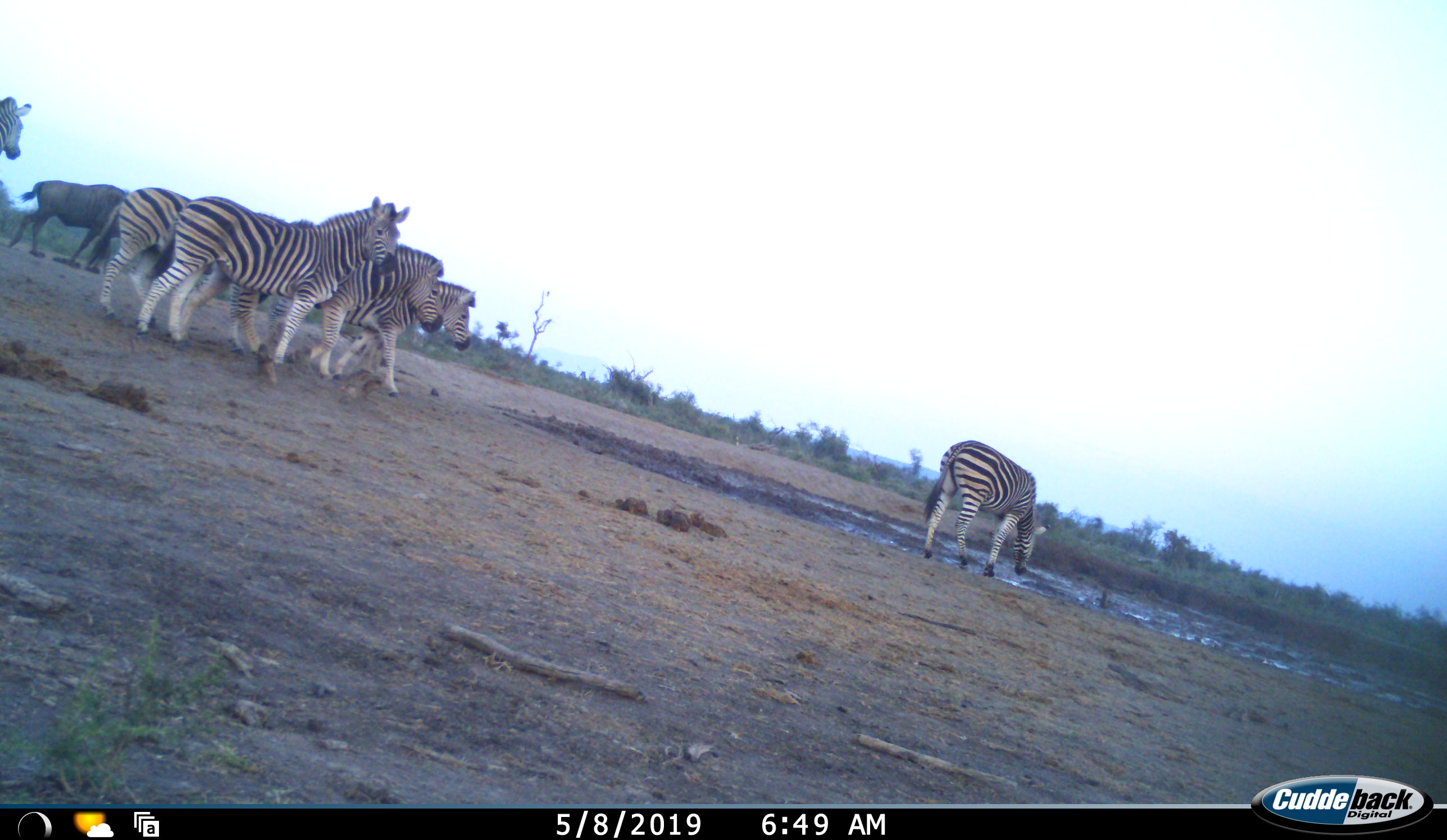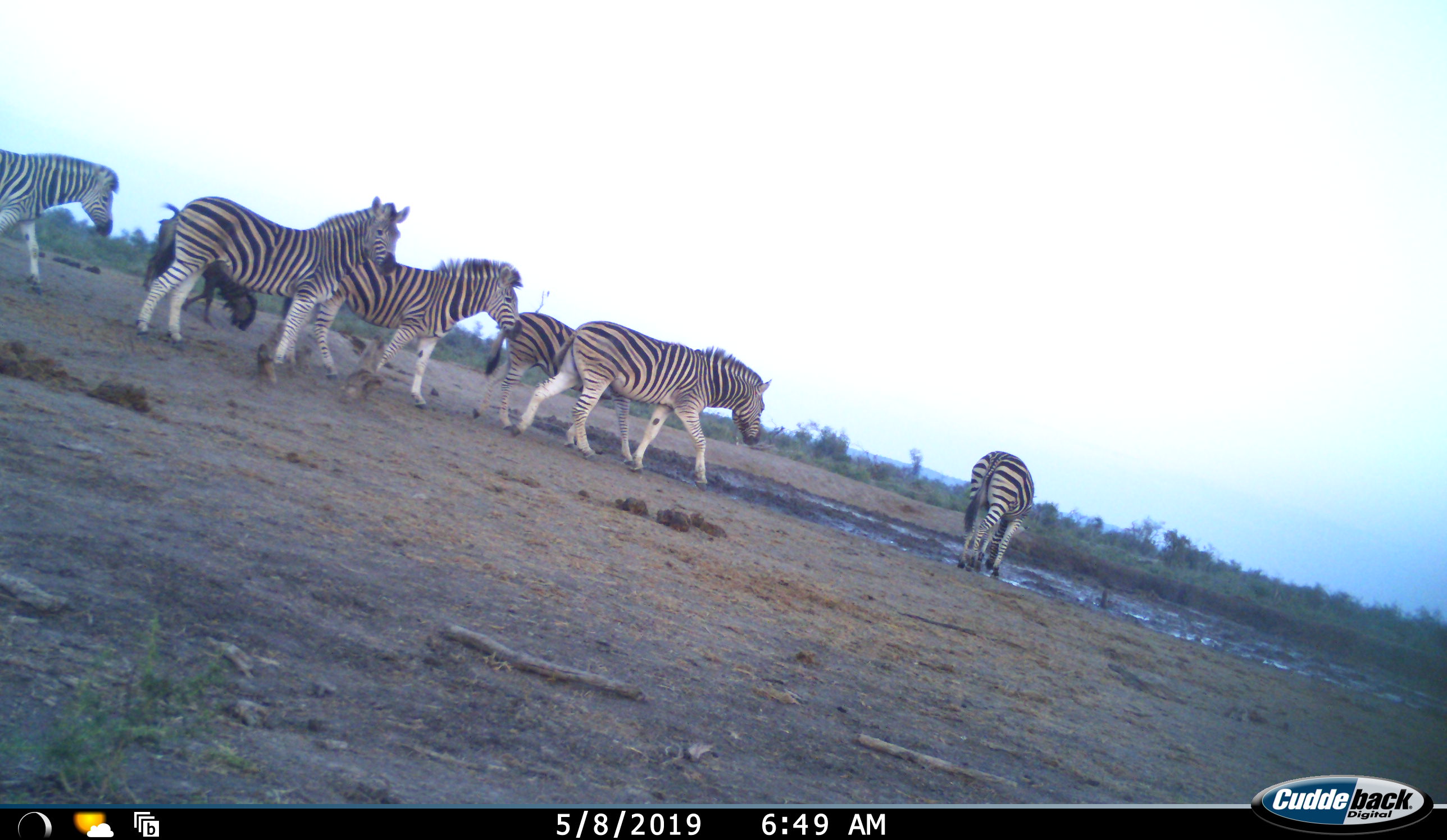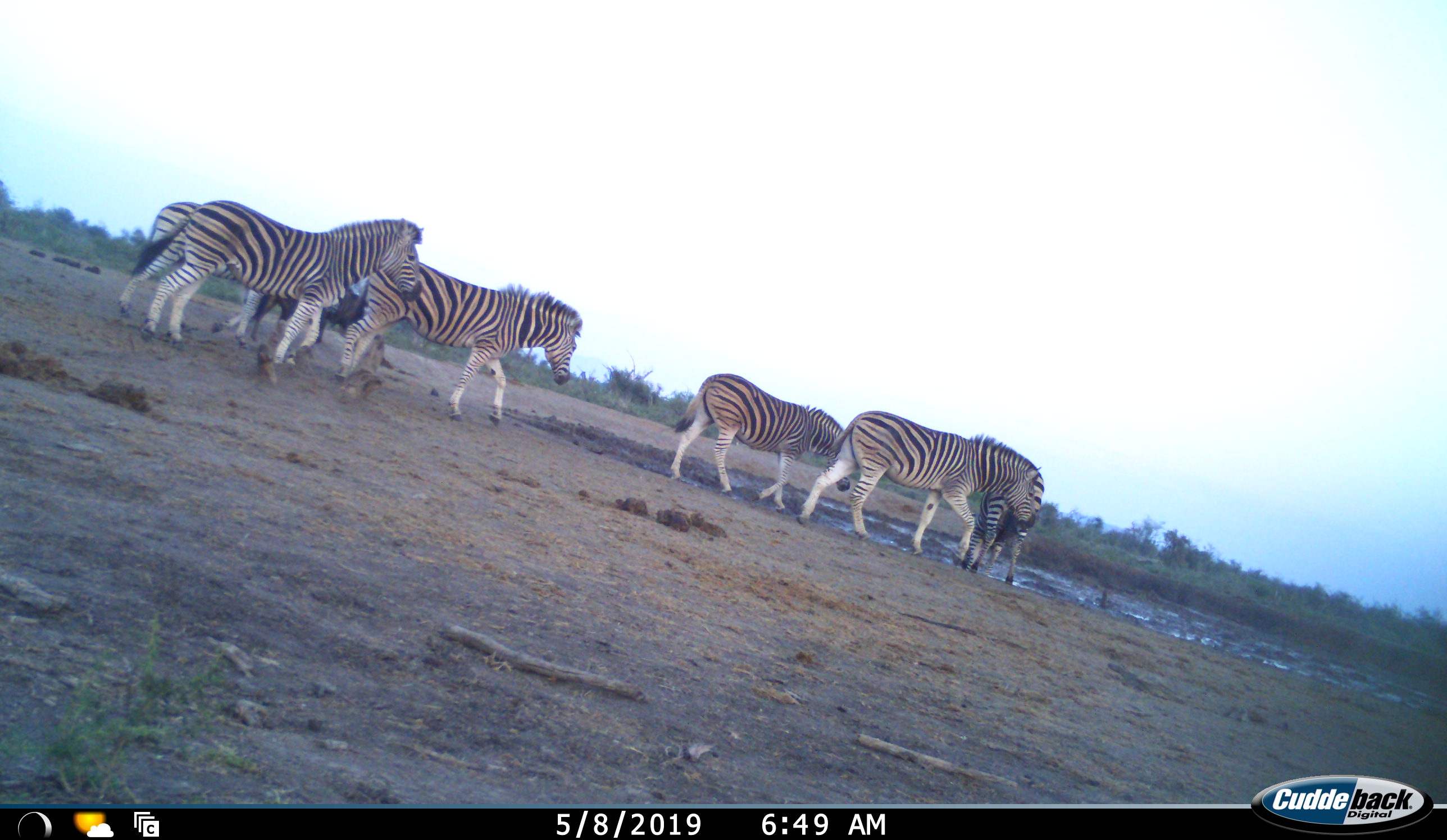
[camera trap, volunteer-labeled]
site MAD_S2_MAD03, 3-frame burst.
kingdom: Animalia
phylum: Chordata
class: Mammalia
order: Artiodactyla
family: Bovidae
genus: Connochaetes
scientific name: Connochaetes taurinus taurinus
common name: blue wildebeest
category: wildebeestblue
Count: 1.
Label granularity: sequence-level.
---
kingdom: Animalia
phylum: Chordata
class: Mammalia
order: Perissodactyla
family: Equidae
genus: Equus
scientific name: Equus quagga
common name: plains zebra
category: zebraplains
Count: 6.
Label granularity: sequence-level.